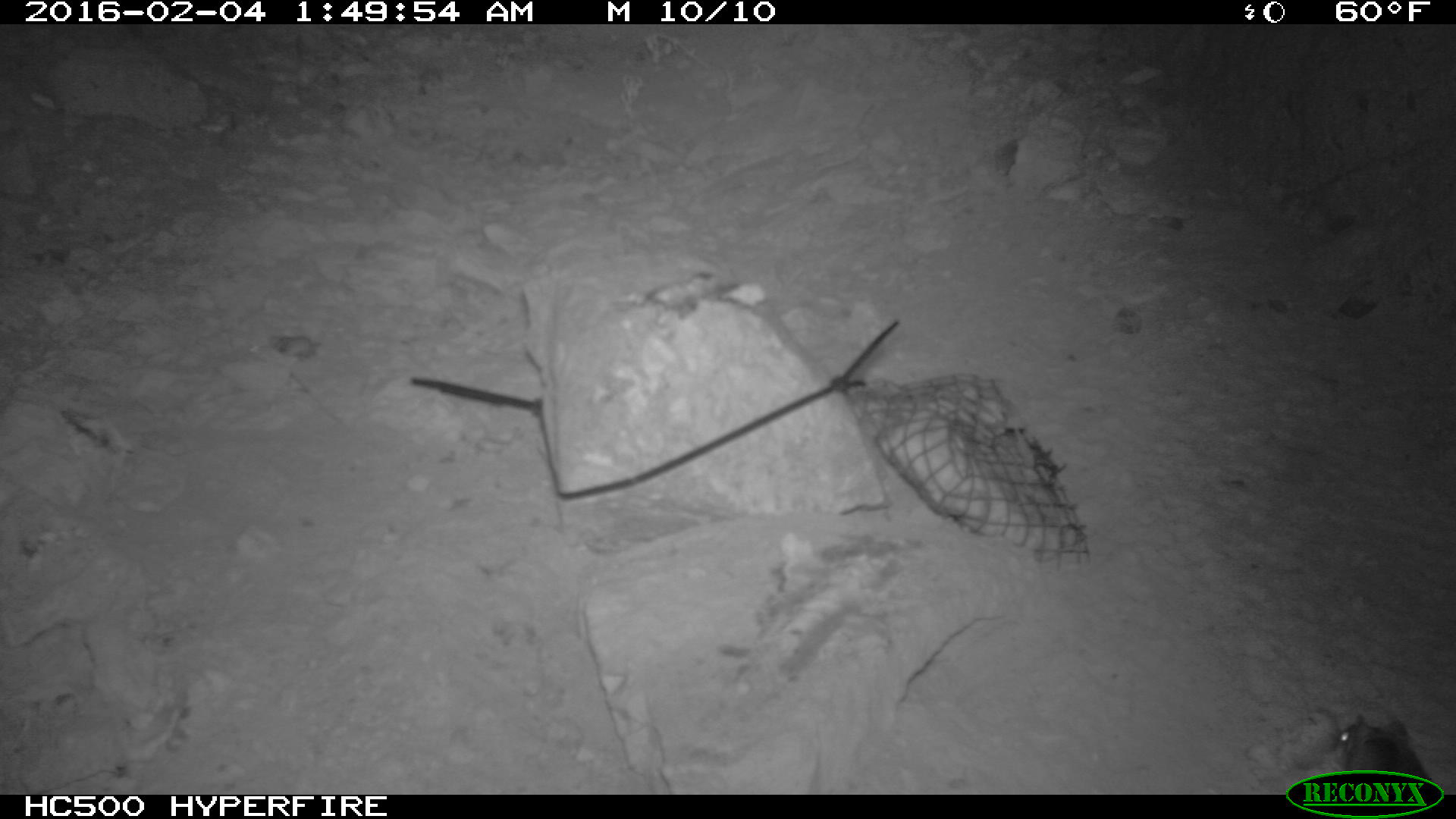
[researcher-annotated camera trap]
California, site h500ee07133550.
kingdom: Animalia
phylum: Chordata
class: Mammalia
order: Rodentia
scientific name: Rodentia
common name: rodent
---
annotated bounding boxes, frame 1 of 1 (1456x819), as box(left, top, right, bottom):
rodent: box(1331, 714, 1429, 780)